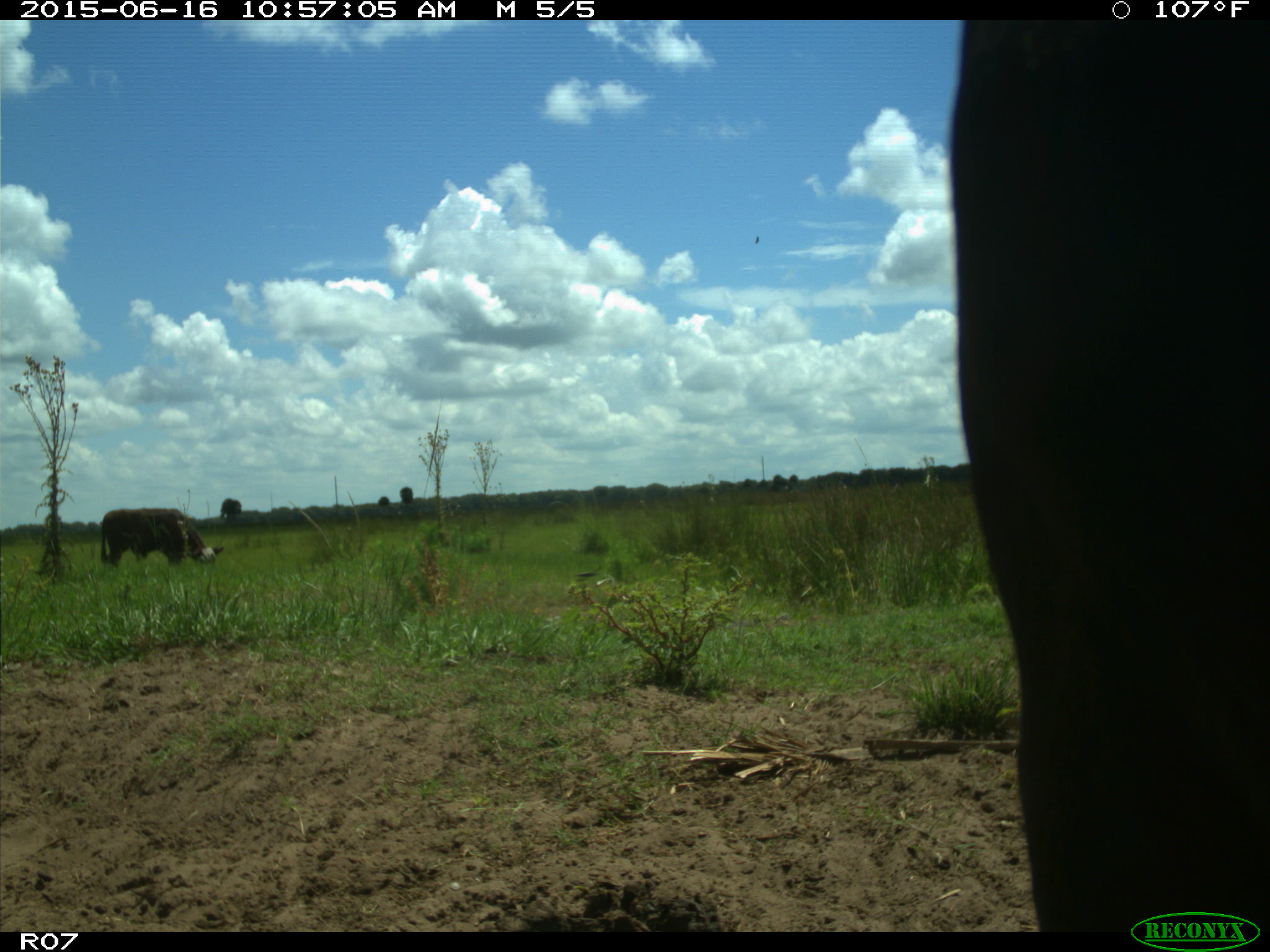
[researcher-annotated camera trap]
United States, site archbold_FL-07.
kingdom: Animalia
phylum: Chordata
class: Mammalia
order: Artiodactyla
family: Bovidae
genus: Bos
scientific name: Bos taurus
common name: domestic cow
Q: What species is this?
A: Bos taurus (domestic cow).